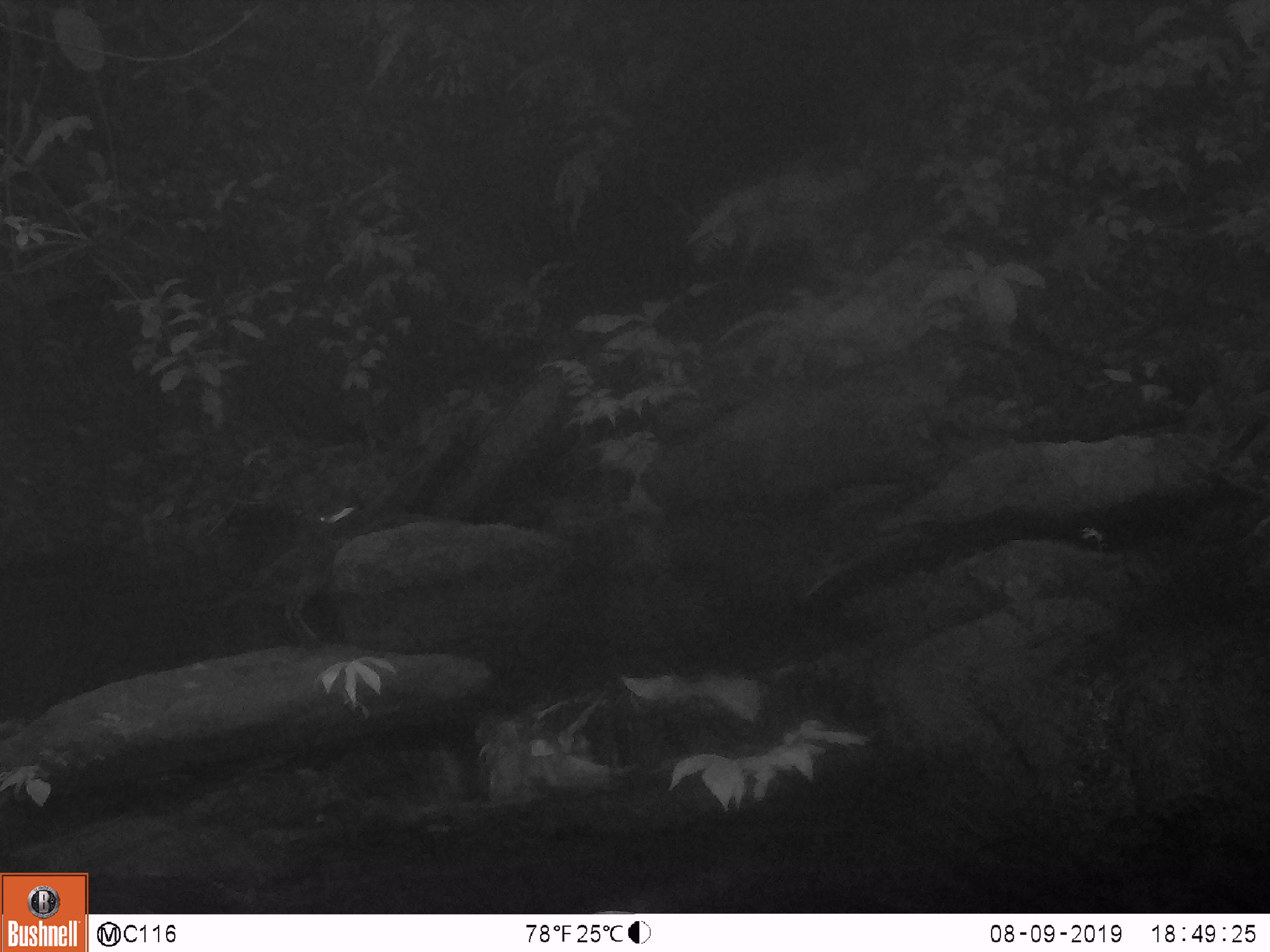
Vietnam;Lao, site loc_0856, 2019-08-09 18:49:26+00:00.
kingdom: Animalia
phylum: Chordata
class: Aves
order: Passeriformes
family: Muscicapidae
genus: Myophonus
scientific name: Myophonus caeruleus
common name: blue whistling thrush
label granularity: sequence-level